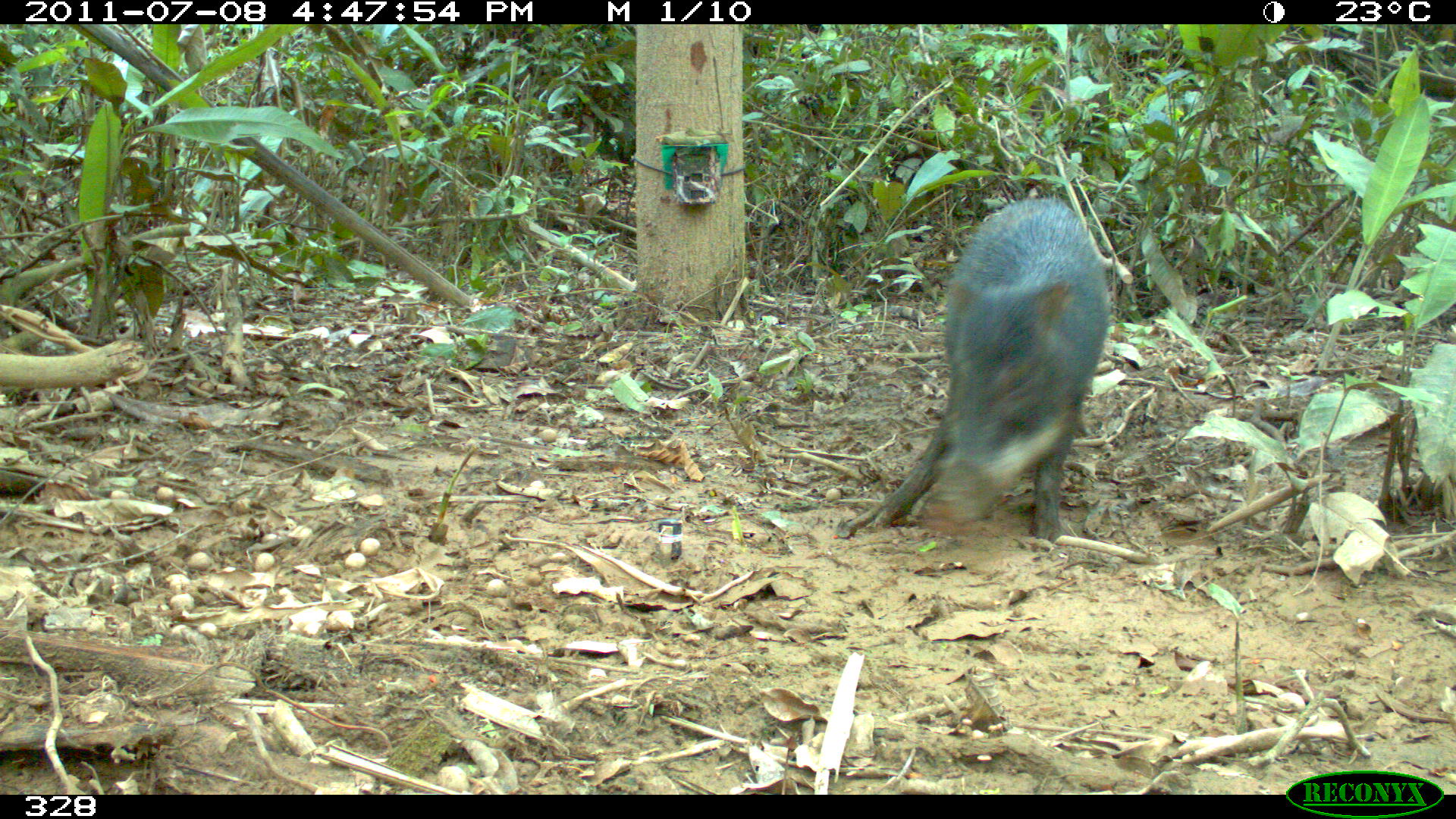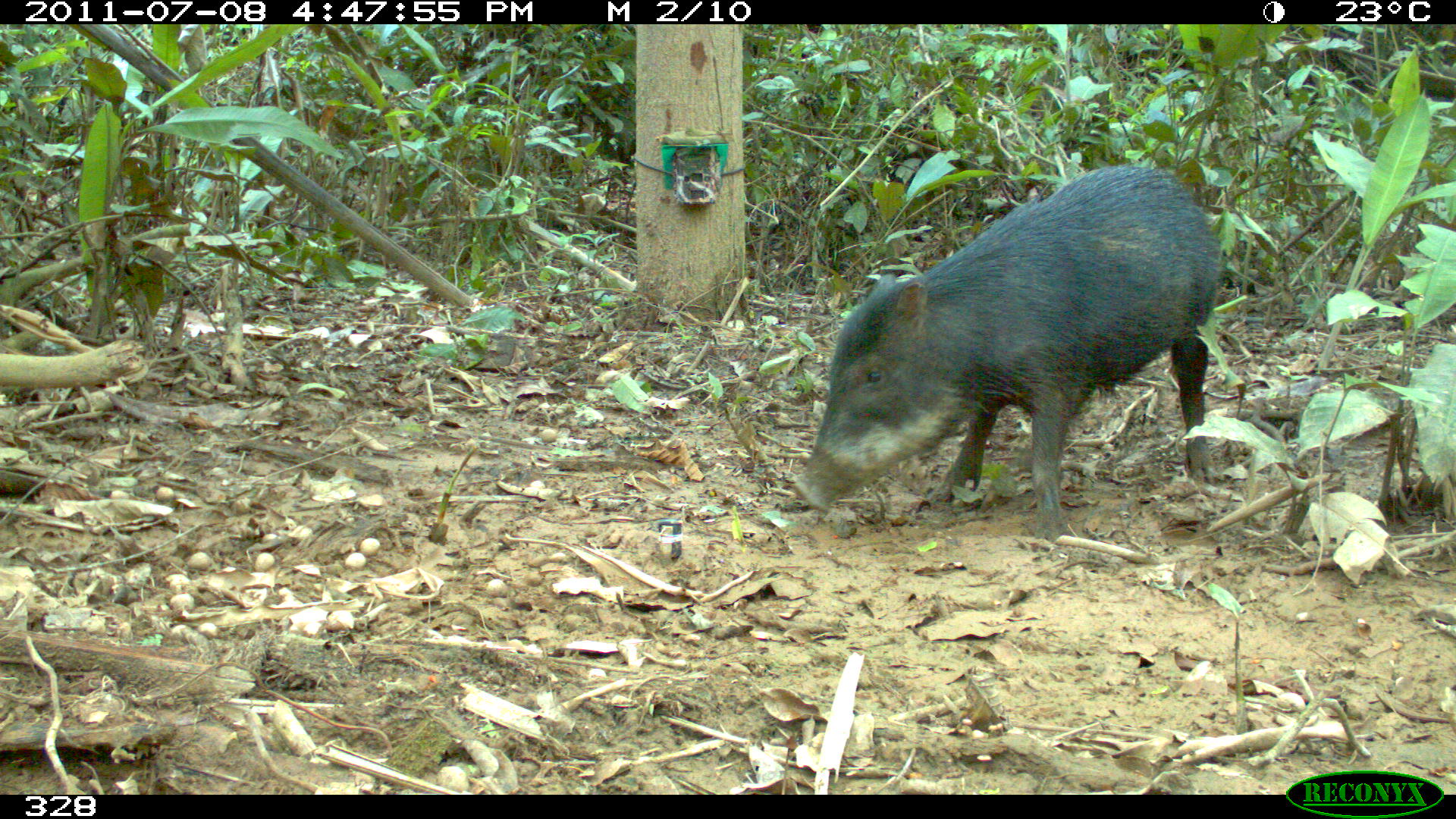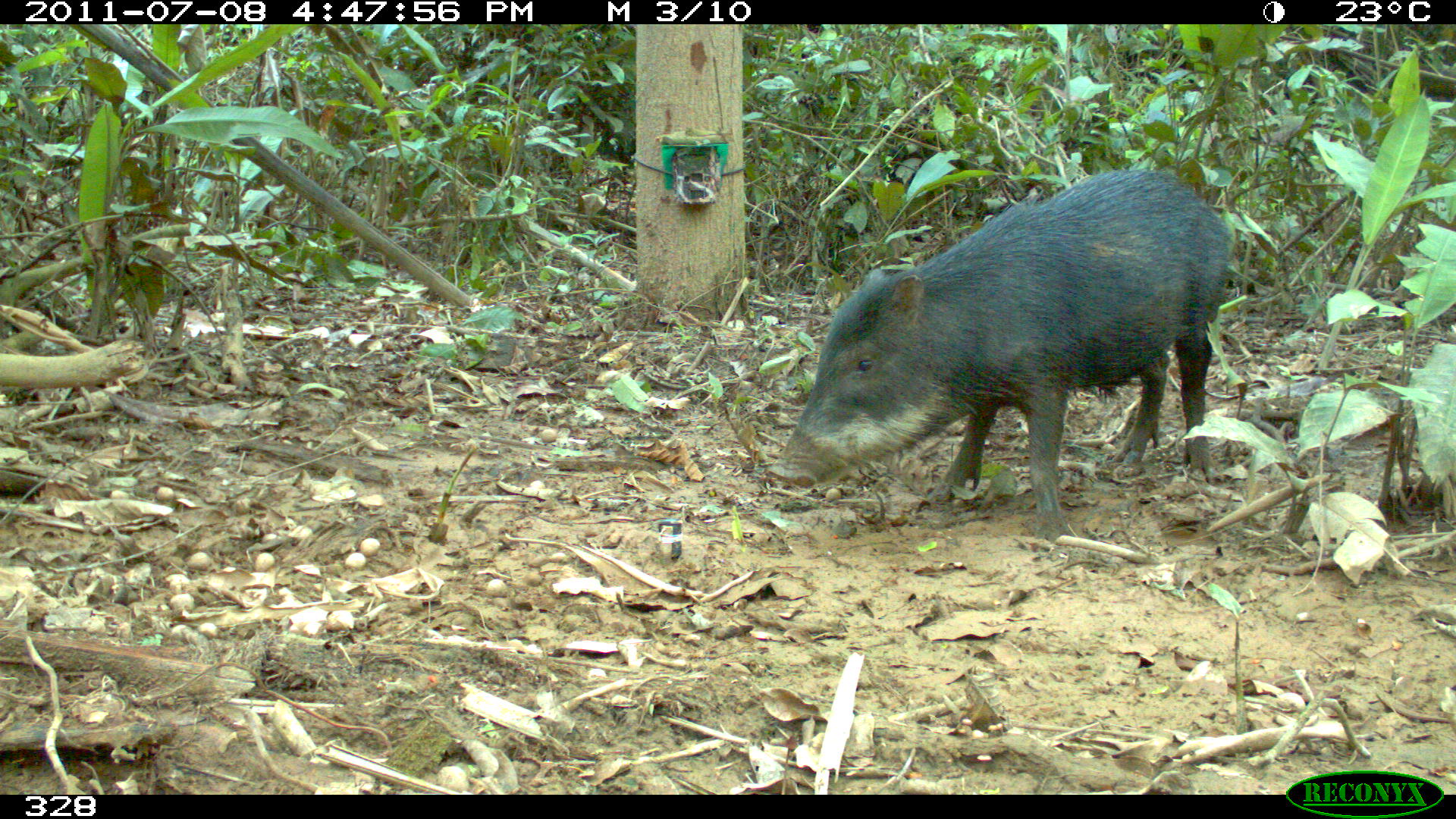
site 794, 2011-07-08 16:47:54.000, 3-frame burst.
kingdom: Animalia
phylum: Chordata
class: Mammalia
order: Artiodactyla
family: Tayassuidae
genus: Tayassu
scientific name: Tayassu pecari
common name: white-lipped peccary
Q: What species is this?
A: Tayassu pecari (white-lipped peccary).